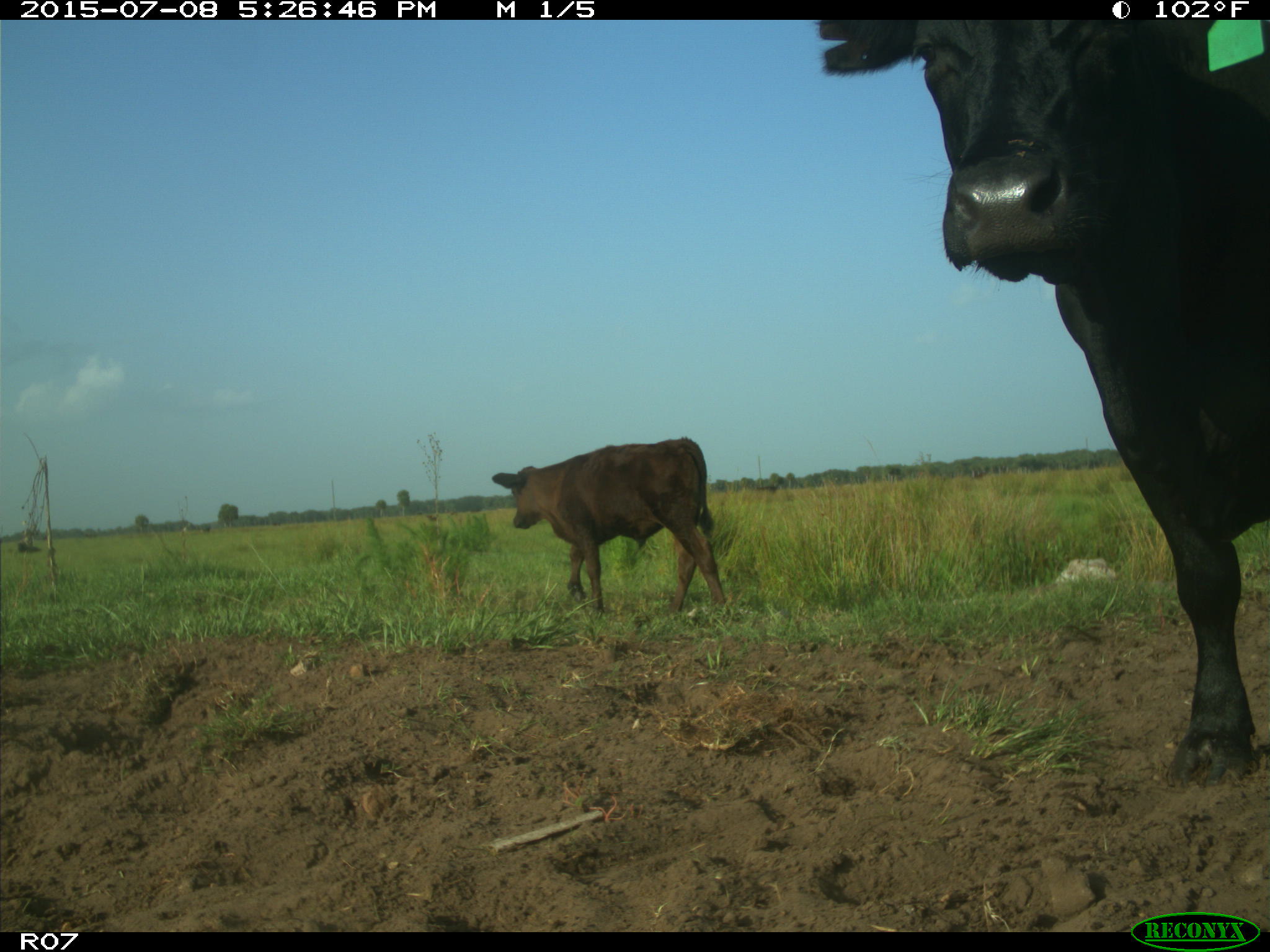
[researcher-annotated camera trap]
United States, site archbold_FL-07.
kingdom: Animalia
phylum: Chordata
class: Mammalia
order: Artiodactyla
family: Bovidae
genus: Bos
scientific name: Bos taurus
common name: domestic cow